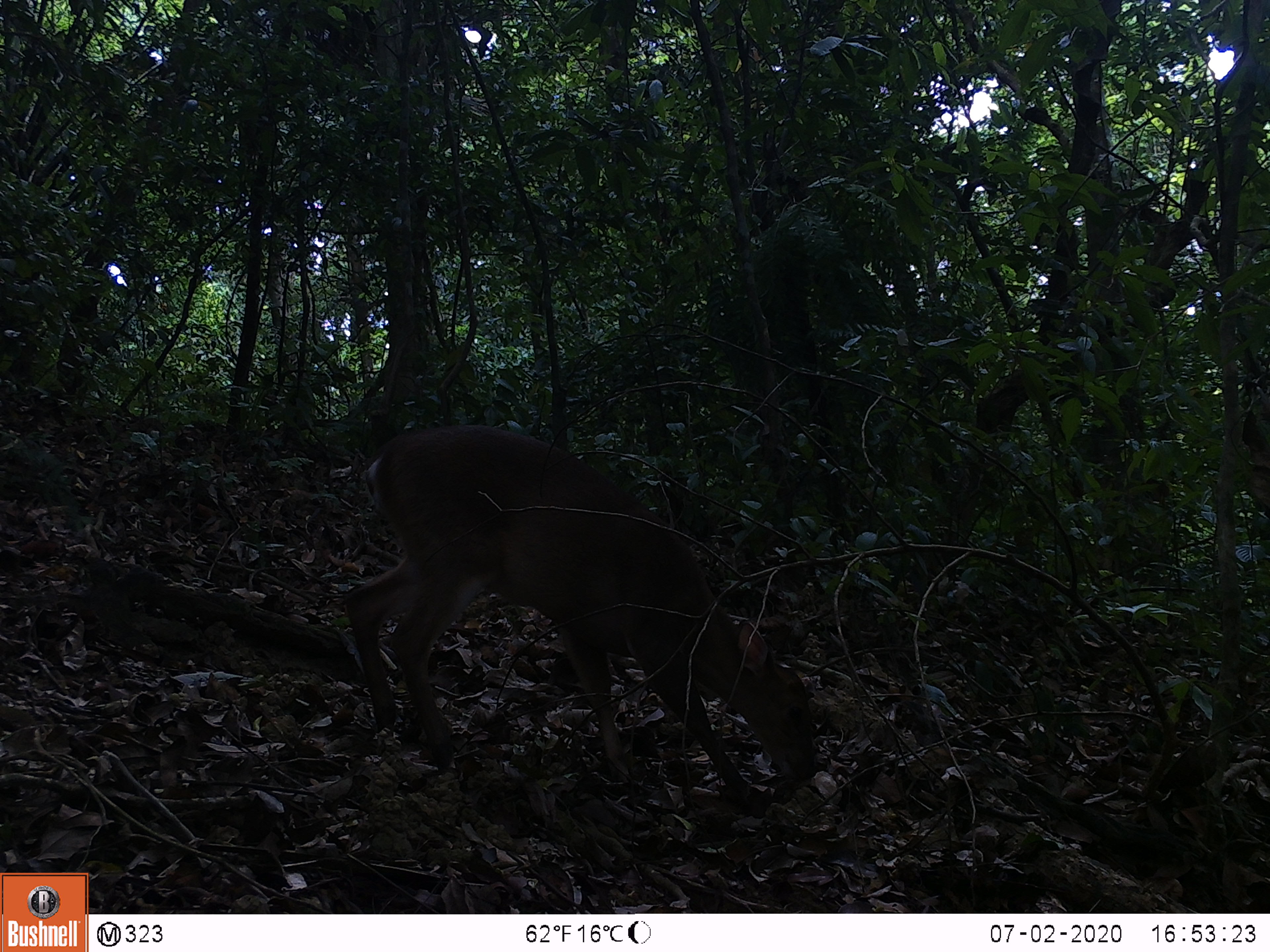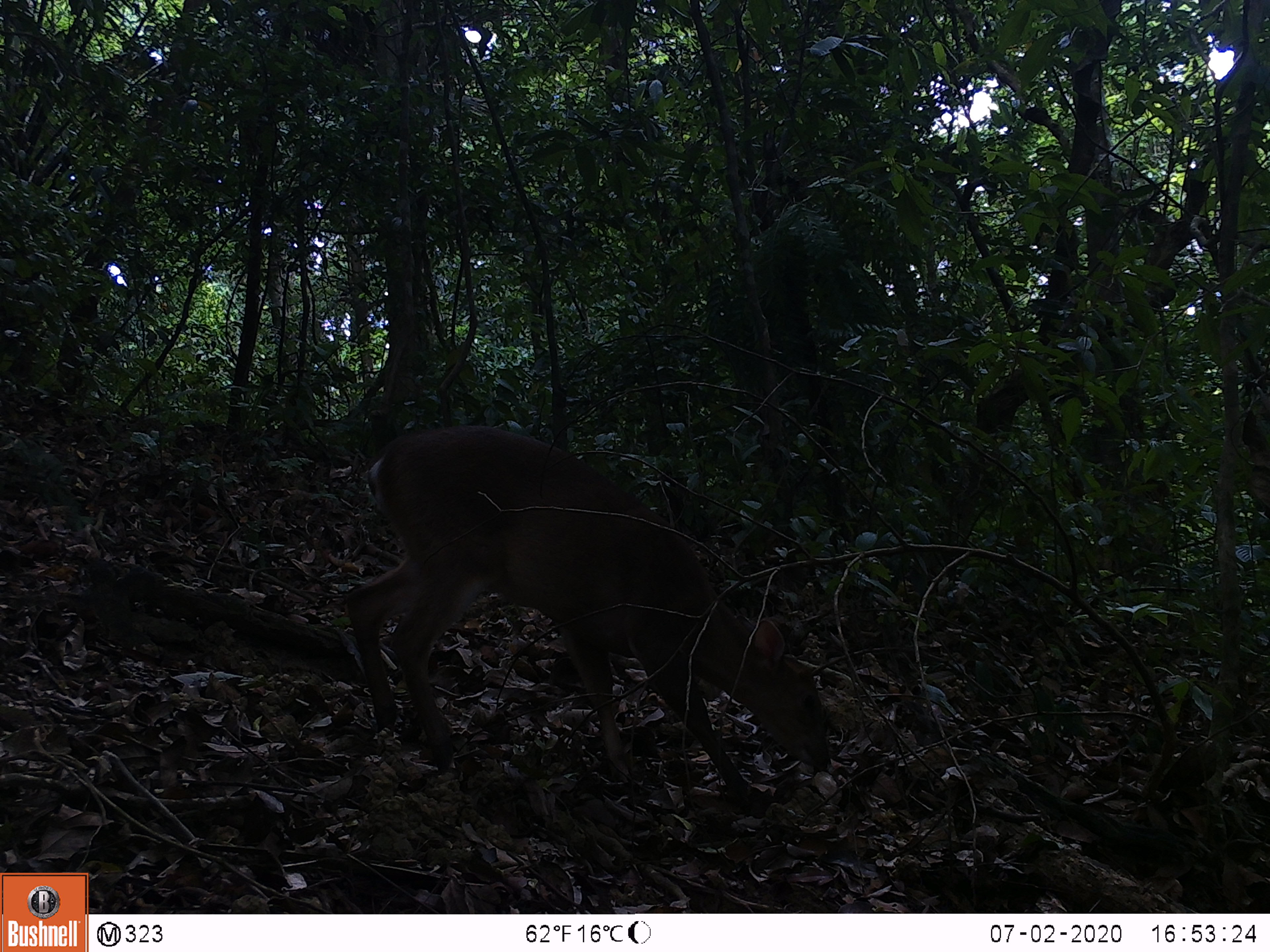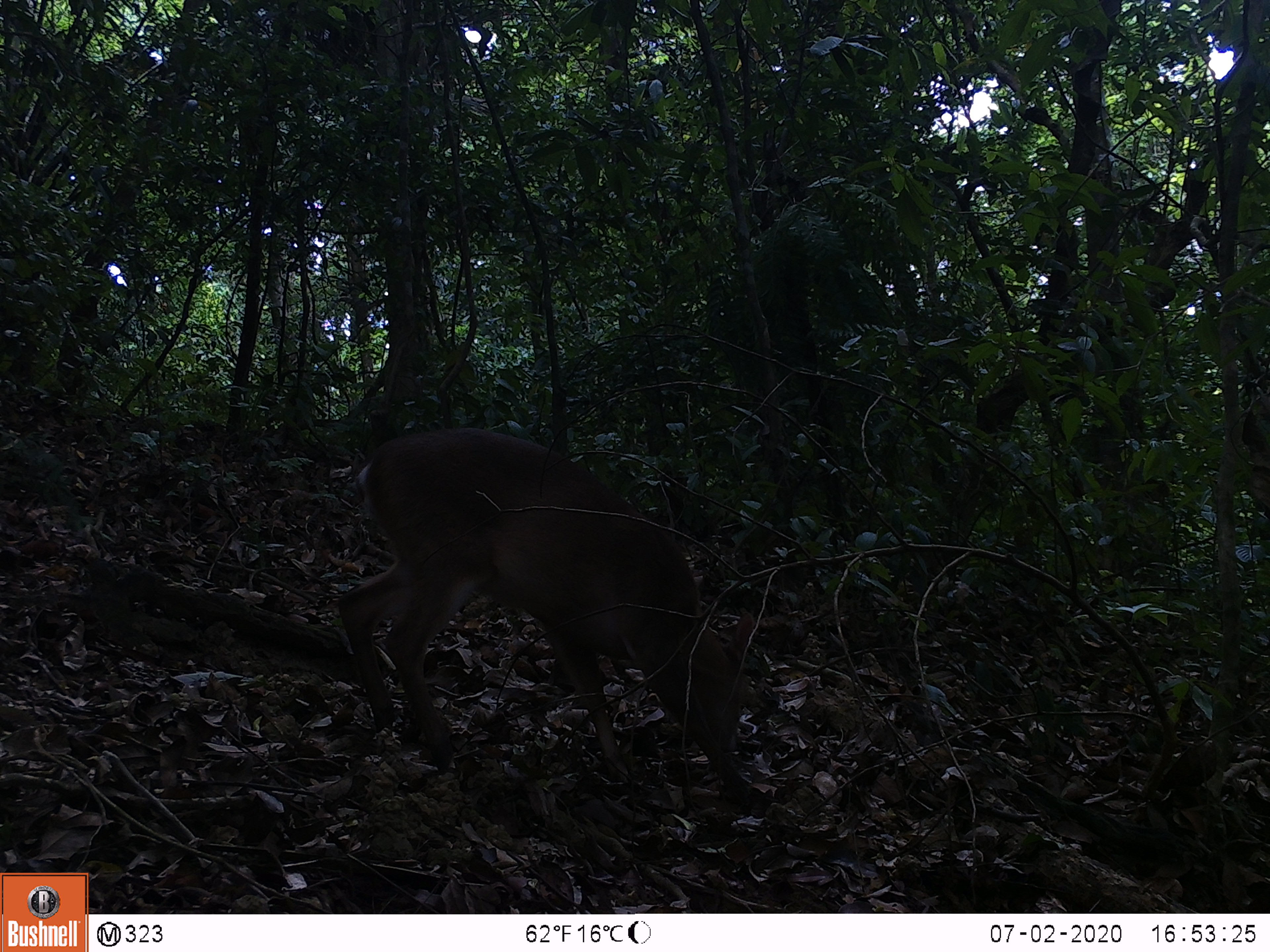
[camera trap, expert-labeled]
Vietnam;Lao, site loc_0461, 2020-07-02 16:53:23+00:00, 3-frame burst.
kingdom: Animalia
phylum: Chordata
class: Mammalia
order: Artiodactyla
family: Cervidae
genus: Muntiacus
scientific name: Muntiacus vuquangensis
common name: large-antlered muntjac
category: large antlered muntjac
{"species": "large antlered muntjac (large-antlered muntjac) (Muntiacus vuquangensis)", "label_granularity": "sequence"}